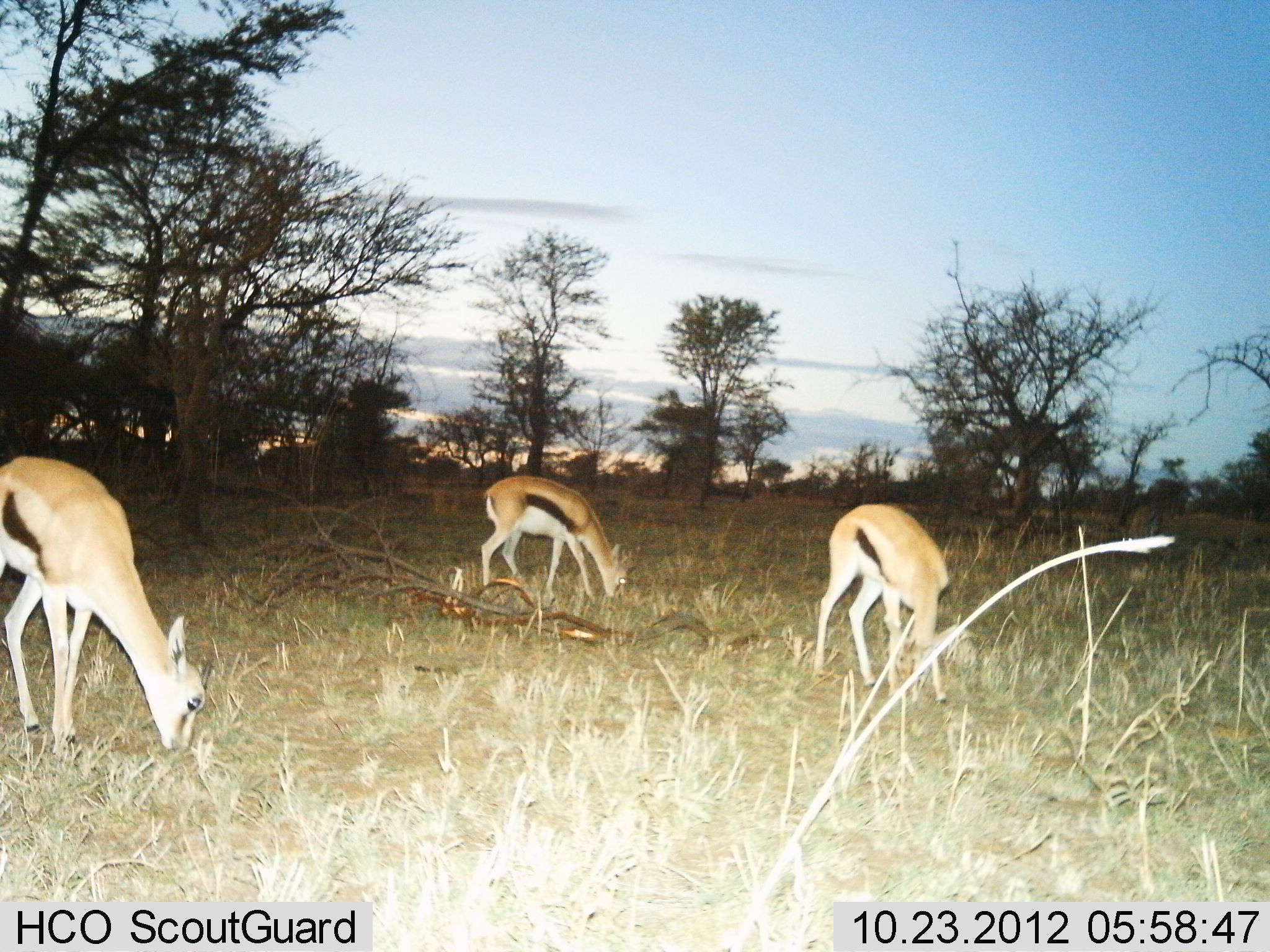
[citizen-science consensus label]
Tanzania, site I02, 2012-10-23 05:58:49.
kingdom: Animalia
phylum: Chordata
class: Mammalia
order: Artiodactyla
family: Bovidae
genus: Eudorcas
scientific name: Eudorcas thomsonii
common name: thomson's gazelle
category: gazellethomsons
Gazellethomsons (thomson's gazelle) (Eudorcas thomsonii), count 3. Behavior (volunteer vote fractions): standing 20%, resting 0%, moving 0%, interacting 0%. Young present (vote fraction): 0%. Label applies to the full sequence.